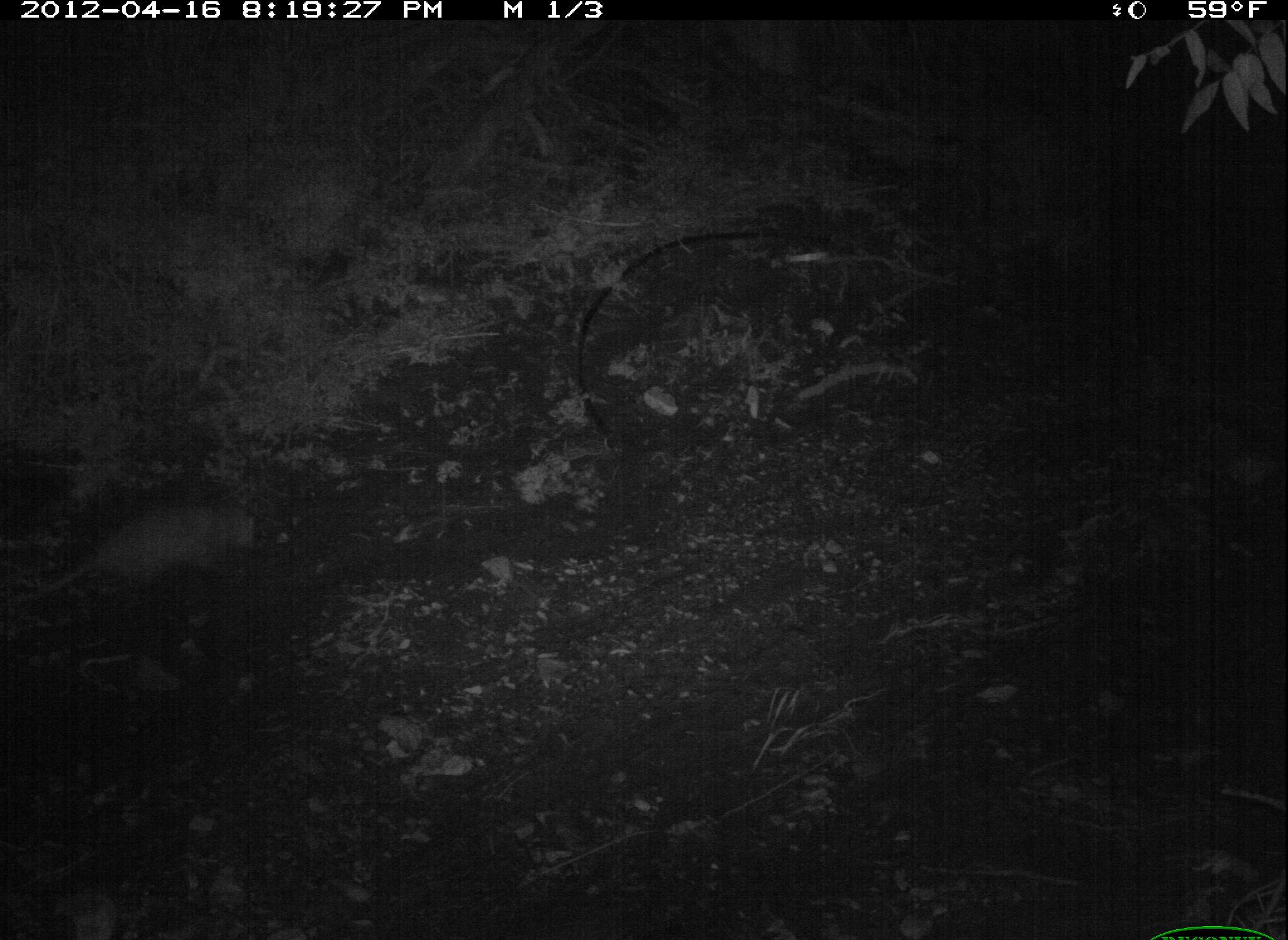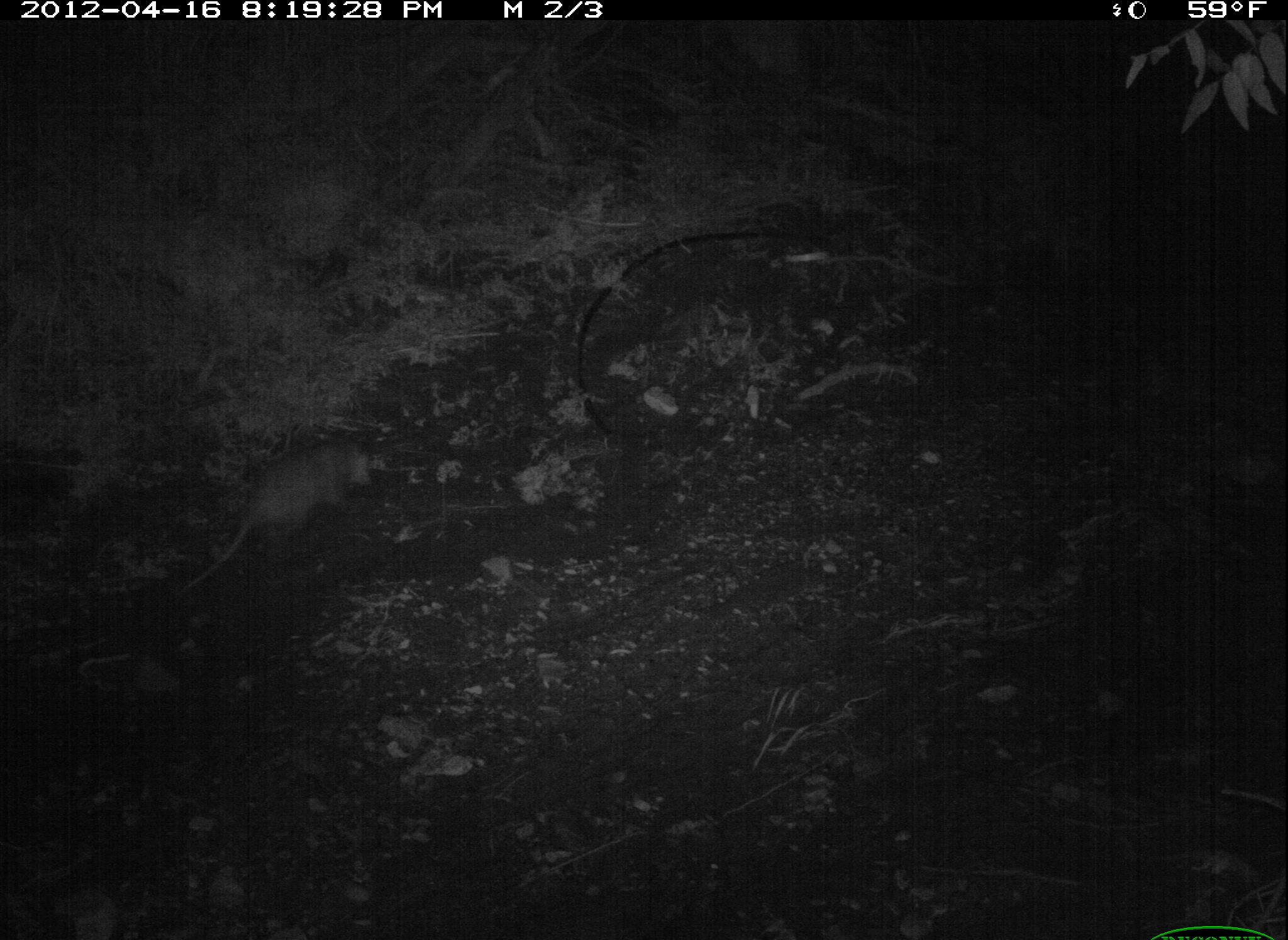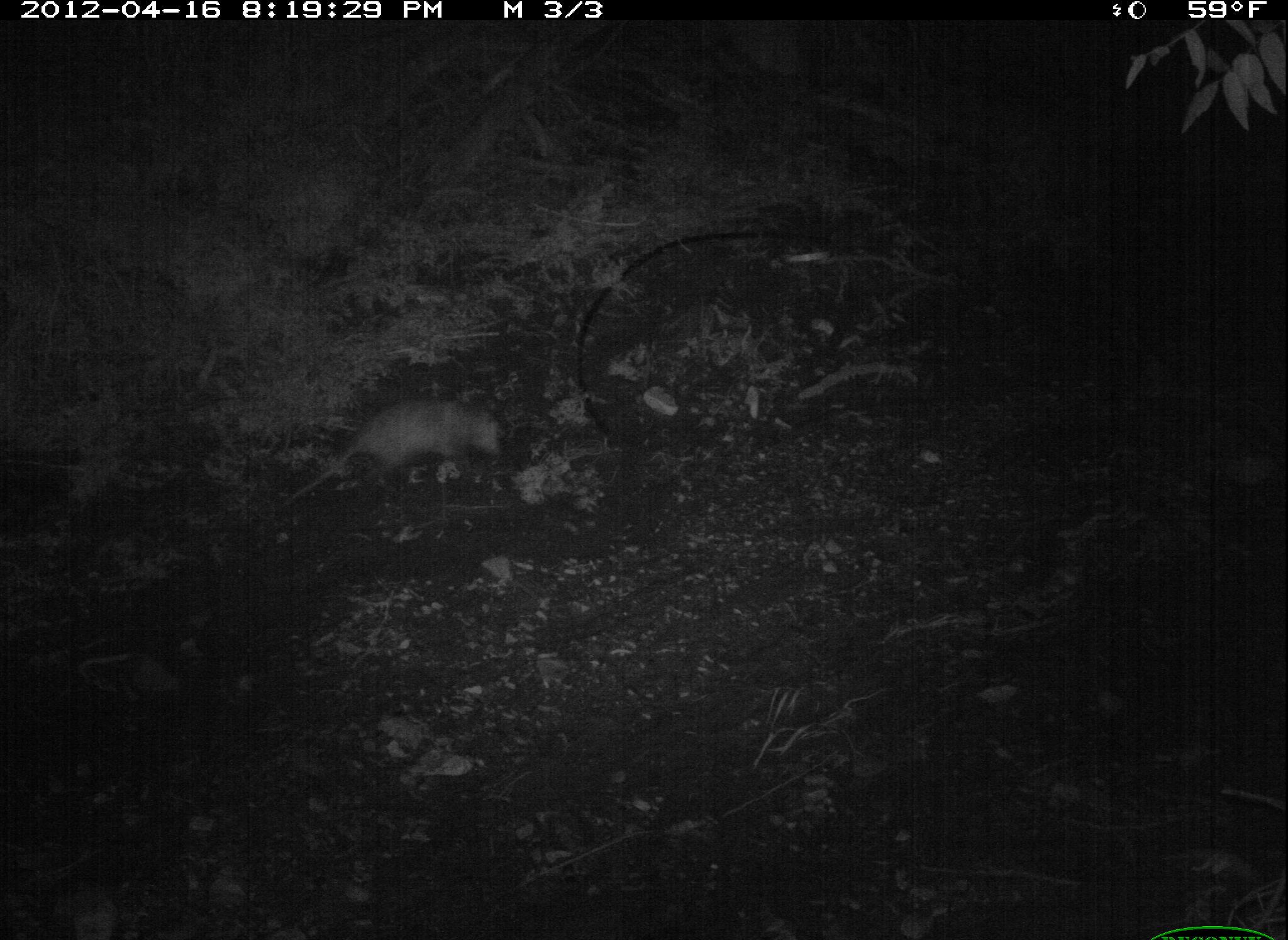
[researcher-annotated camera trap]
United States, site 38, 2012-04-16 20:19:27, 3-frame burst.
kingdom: Animalia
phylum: Chordata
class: Mammalia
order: Didelphimorphia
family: Didelphidae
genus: Didelphis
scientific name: Didelphis virginiana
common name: virginia opossum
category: opossum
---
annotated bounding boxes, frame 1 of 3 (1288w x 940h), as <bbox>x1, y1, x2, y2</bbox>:
opossum: <bbox>0, 474, 269, 614</bbox>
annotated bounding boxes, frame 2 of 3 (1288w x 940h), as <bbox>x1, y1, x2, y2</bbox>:
opossum: <bbox>174, 414, 396, 614</bbox>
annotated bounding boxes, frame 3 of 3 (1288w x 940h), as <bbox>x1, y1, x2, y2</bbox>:
opossum: <bbox>256, 382, 535, 525</bbox>